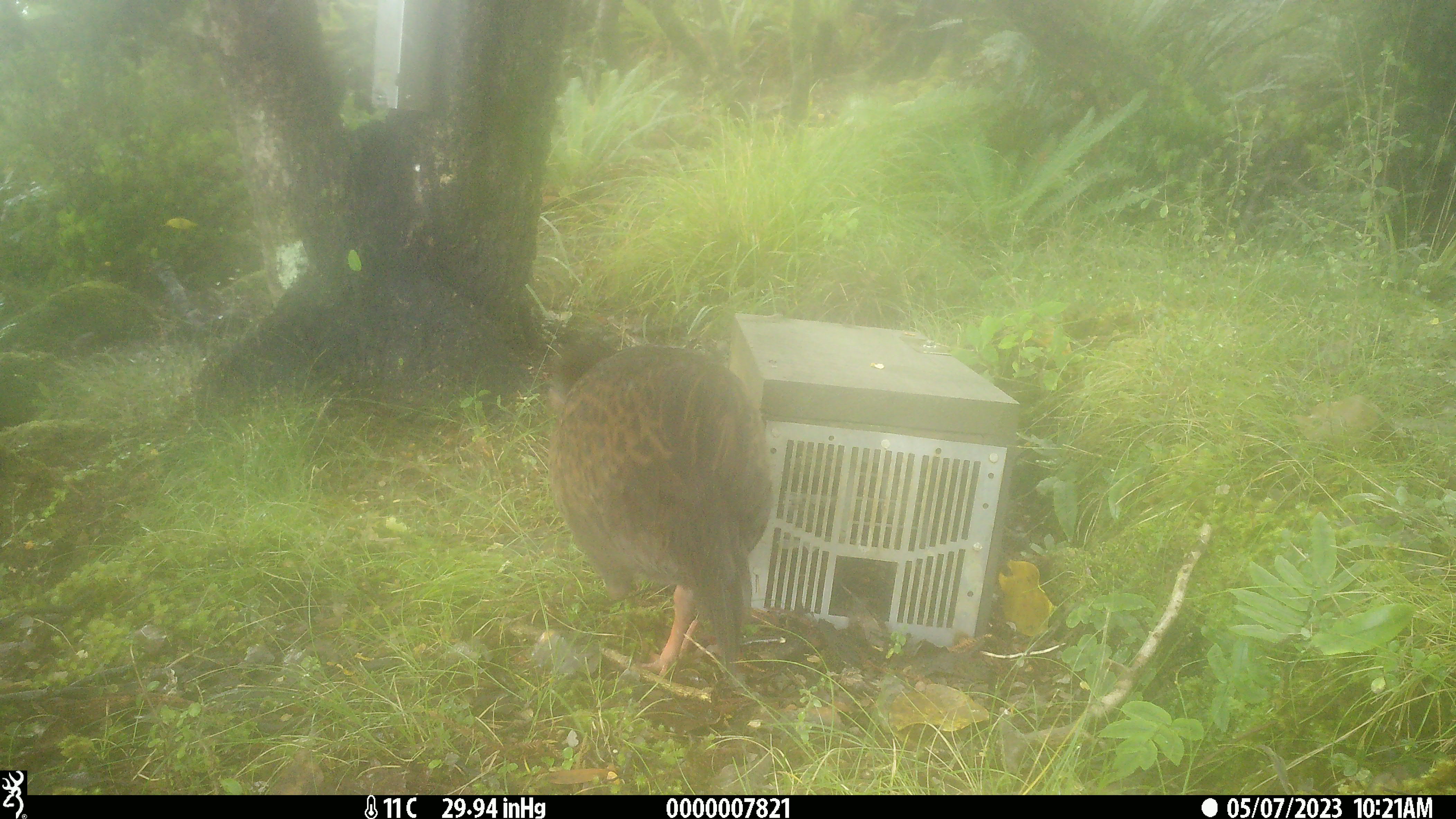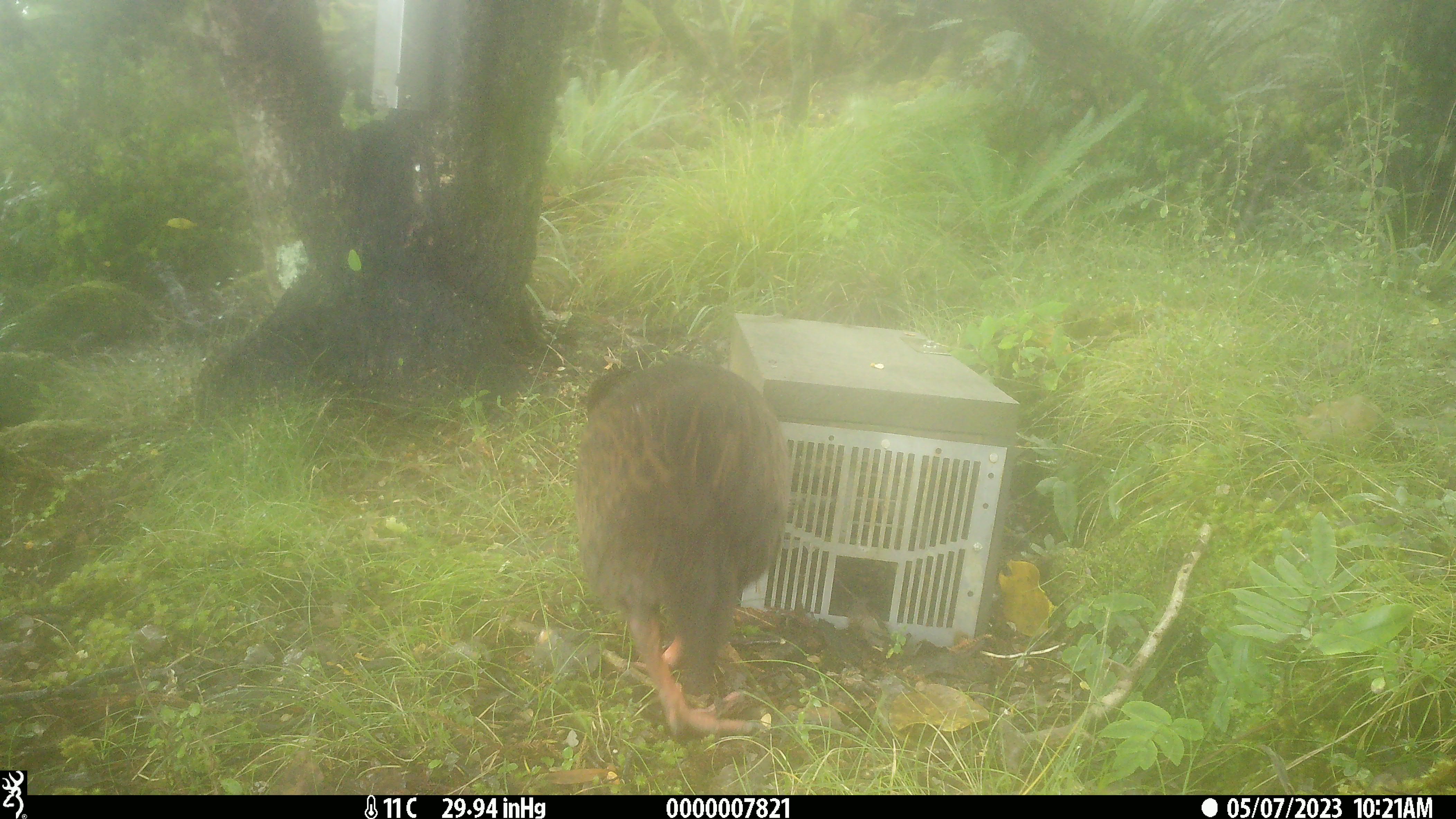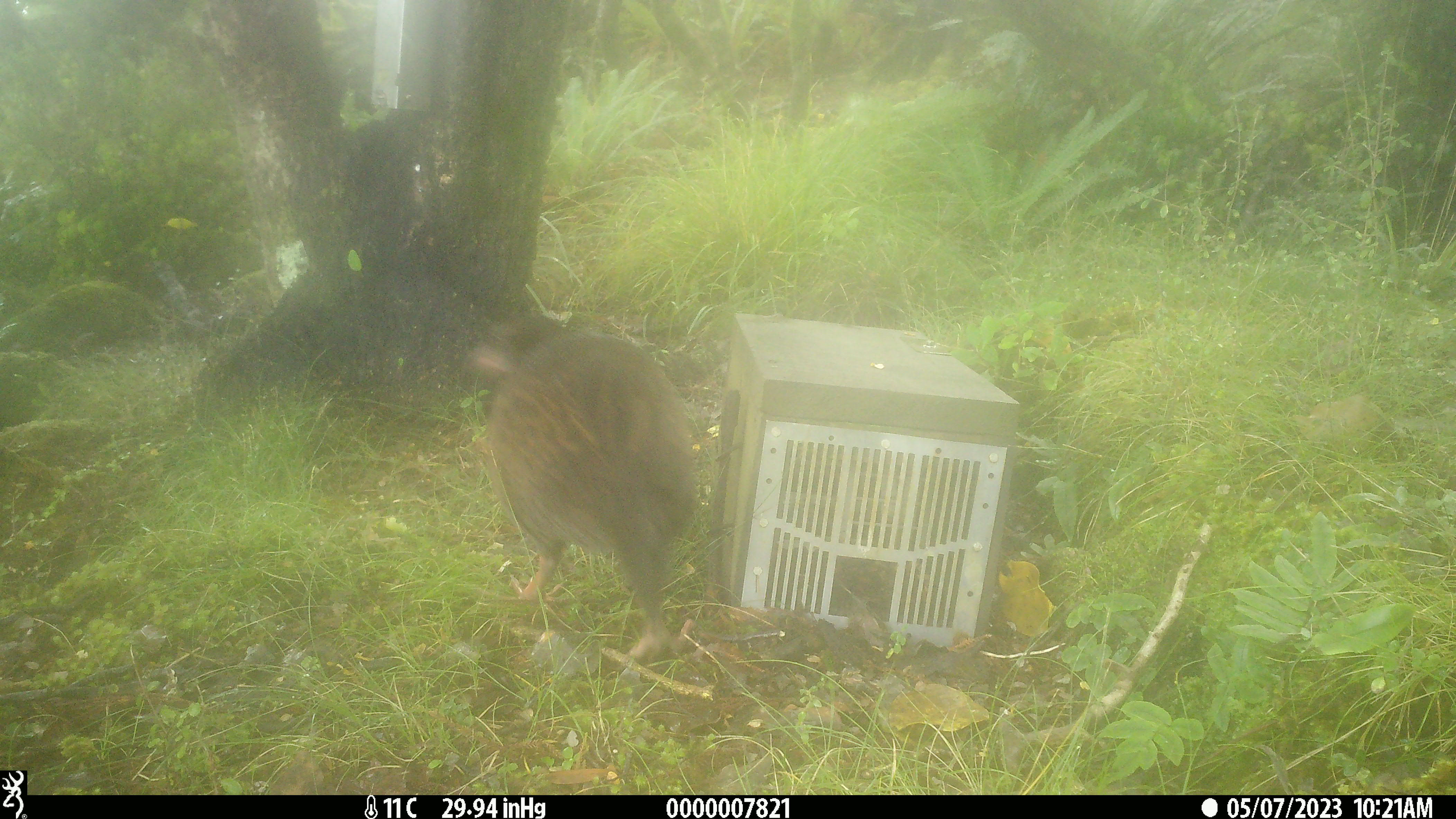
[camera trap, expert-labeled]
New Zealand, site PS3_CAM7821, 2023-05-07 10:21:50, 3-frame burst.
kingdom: Animalia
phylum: Chordata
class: Aves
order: Gruiformes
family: Rallidae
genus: Gallirallus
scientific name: Gallirallus australis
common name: weka